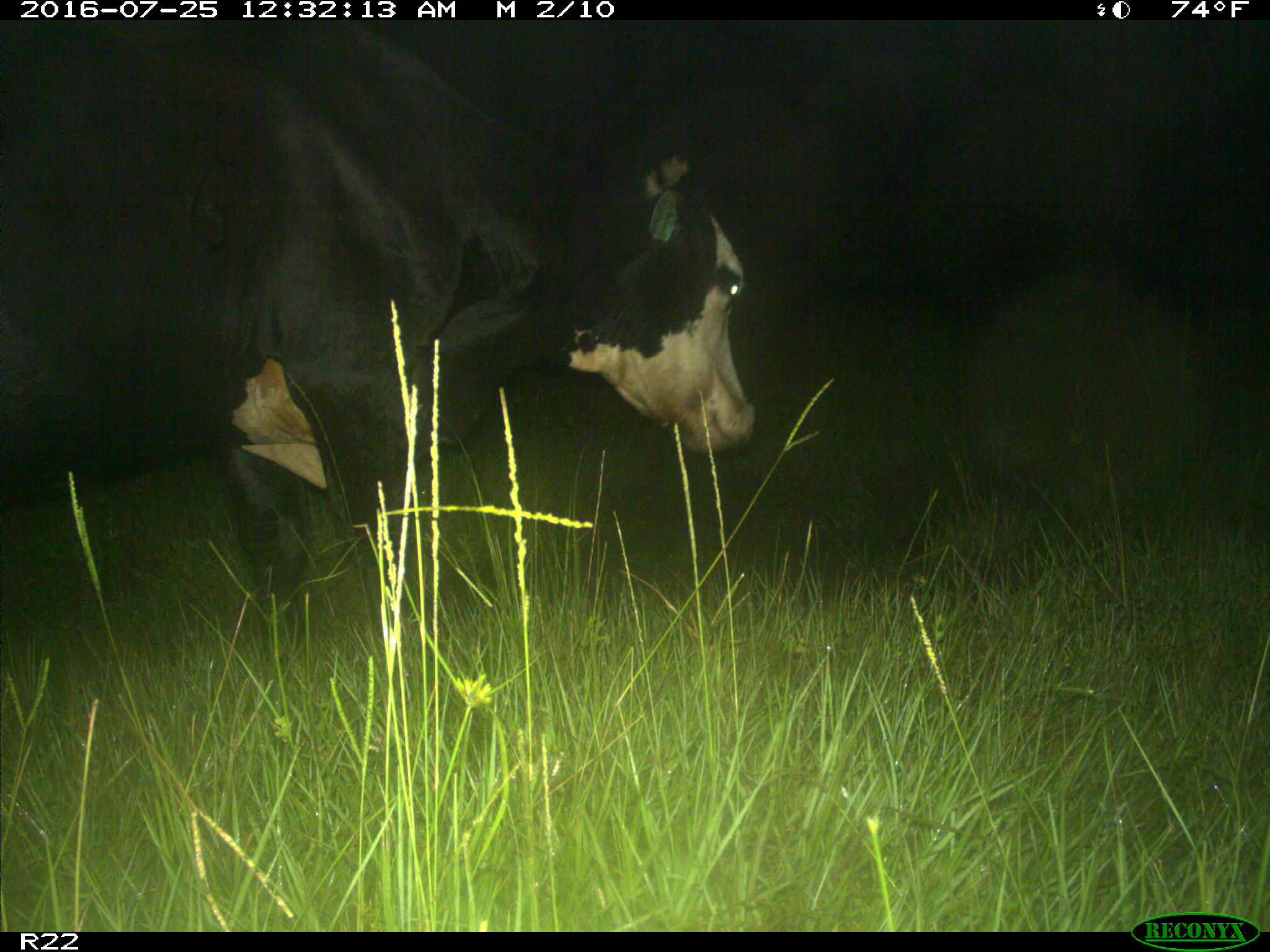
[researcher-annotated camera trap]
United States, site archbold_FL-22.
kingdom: Animalia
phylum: Chordata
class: Mammalia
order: Artiodactyla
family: Bovidae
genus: Bos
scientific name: Bos taurus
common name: domestic cow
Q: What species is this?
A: Bos taurus (domestic cow).